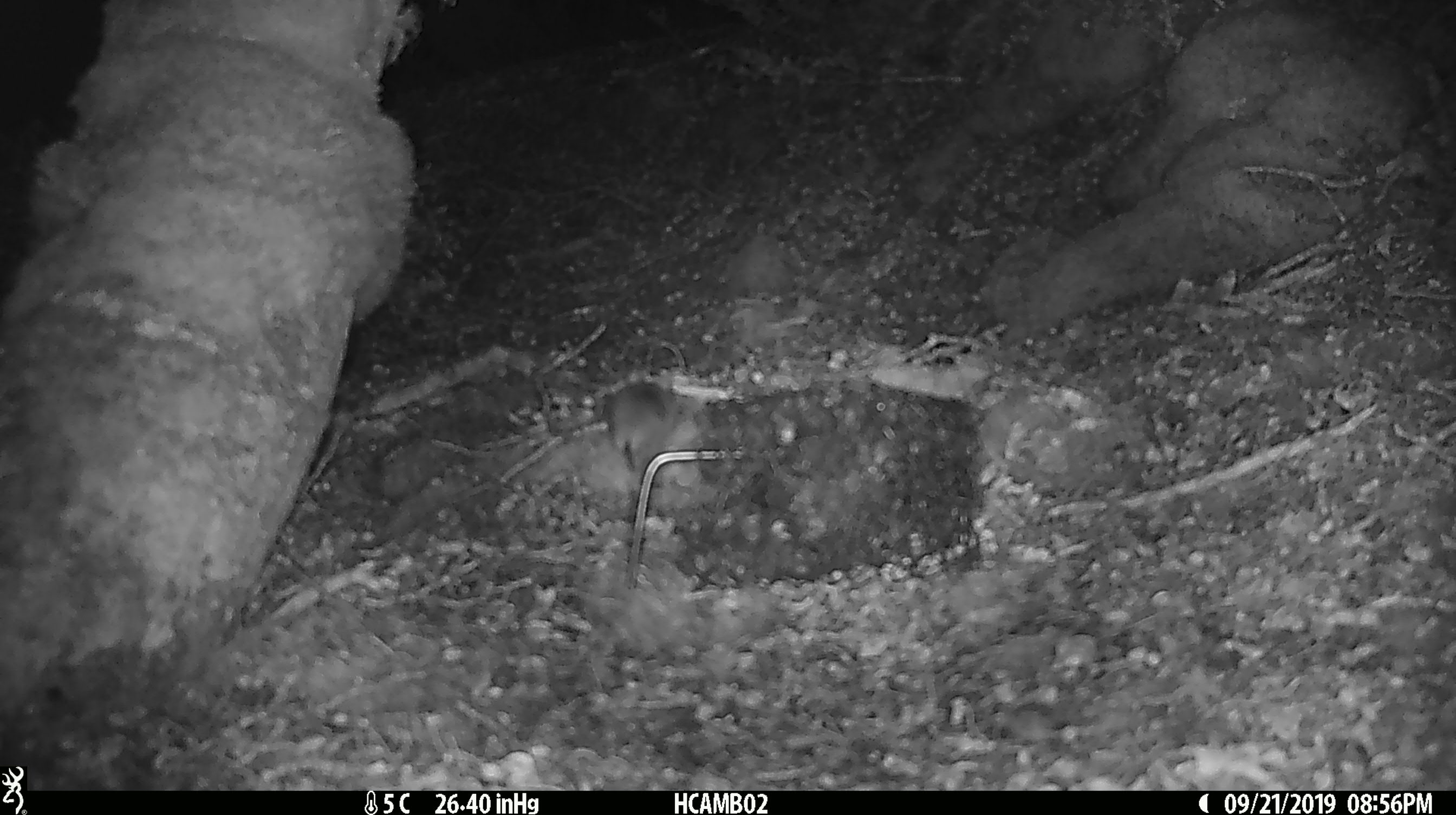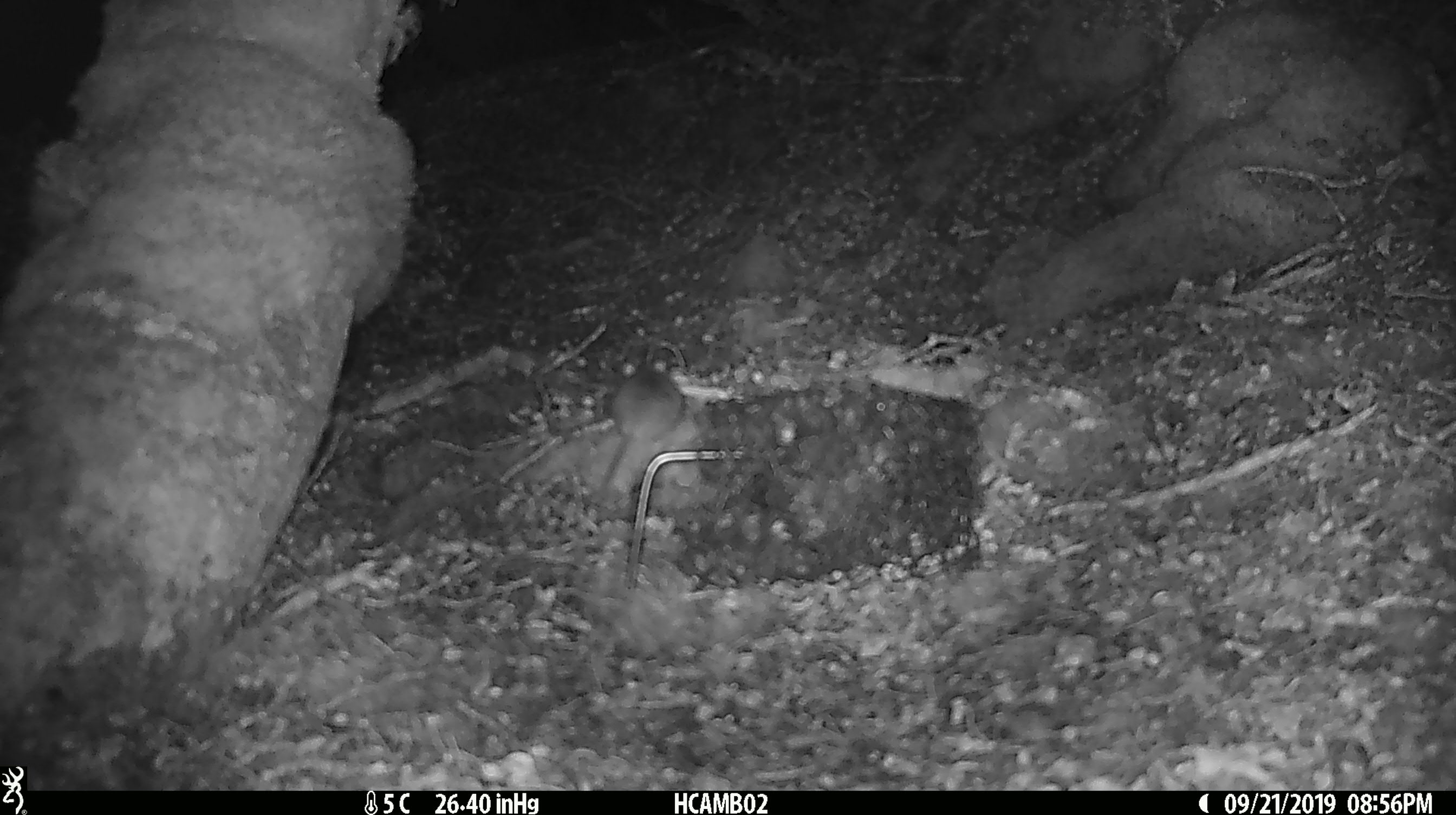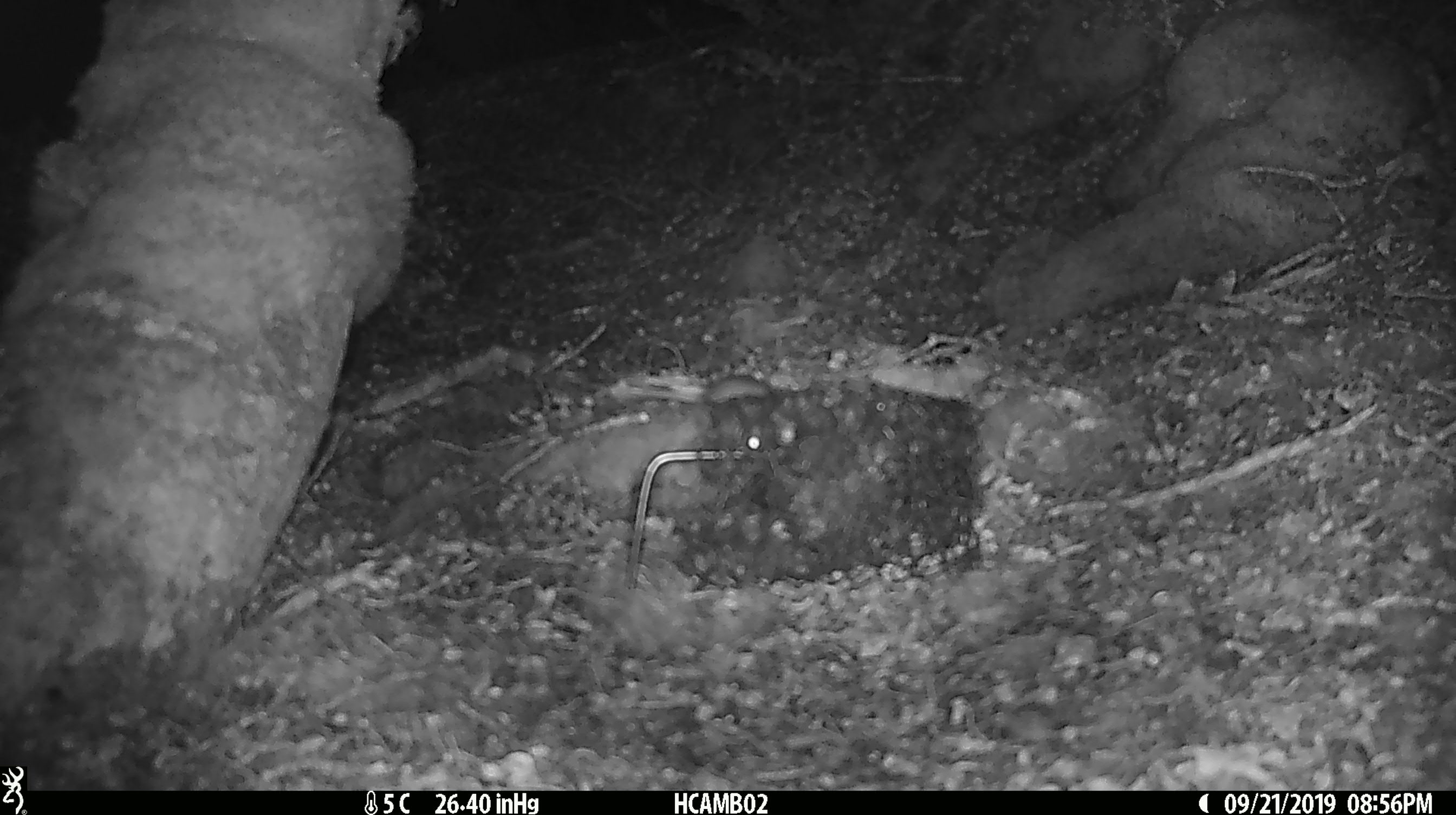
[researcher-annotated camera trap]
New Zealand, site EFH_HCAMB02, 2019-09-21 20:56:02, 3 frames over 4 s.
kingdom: Animalia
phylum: Chordata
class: Mammalia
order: Rodentia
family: Muridae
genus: Mus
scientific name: Mus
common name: mouse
Mouse (Mus).